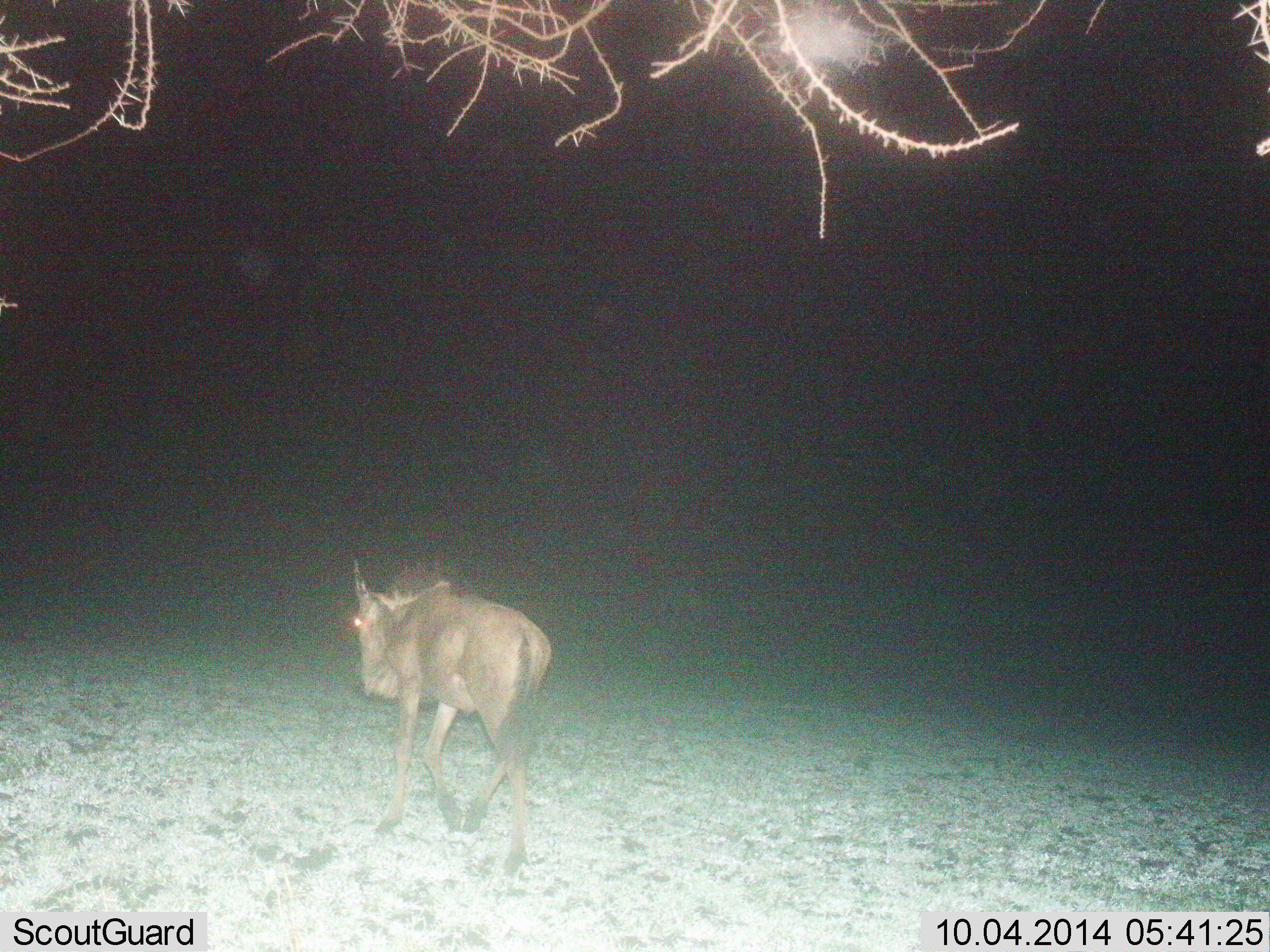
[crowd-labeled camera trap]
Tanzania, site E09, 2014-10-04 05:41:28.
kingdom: Animalia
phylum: Chordata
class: Mammalia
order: Artiodactyla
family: Bovidae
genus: Connochaetes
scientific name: Connochaetes taurinus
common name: blue wildebeest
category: wildebeest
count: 1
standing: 10%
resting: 0%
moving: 90%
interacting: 0%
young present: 20%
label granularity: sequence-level